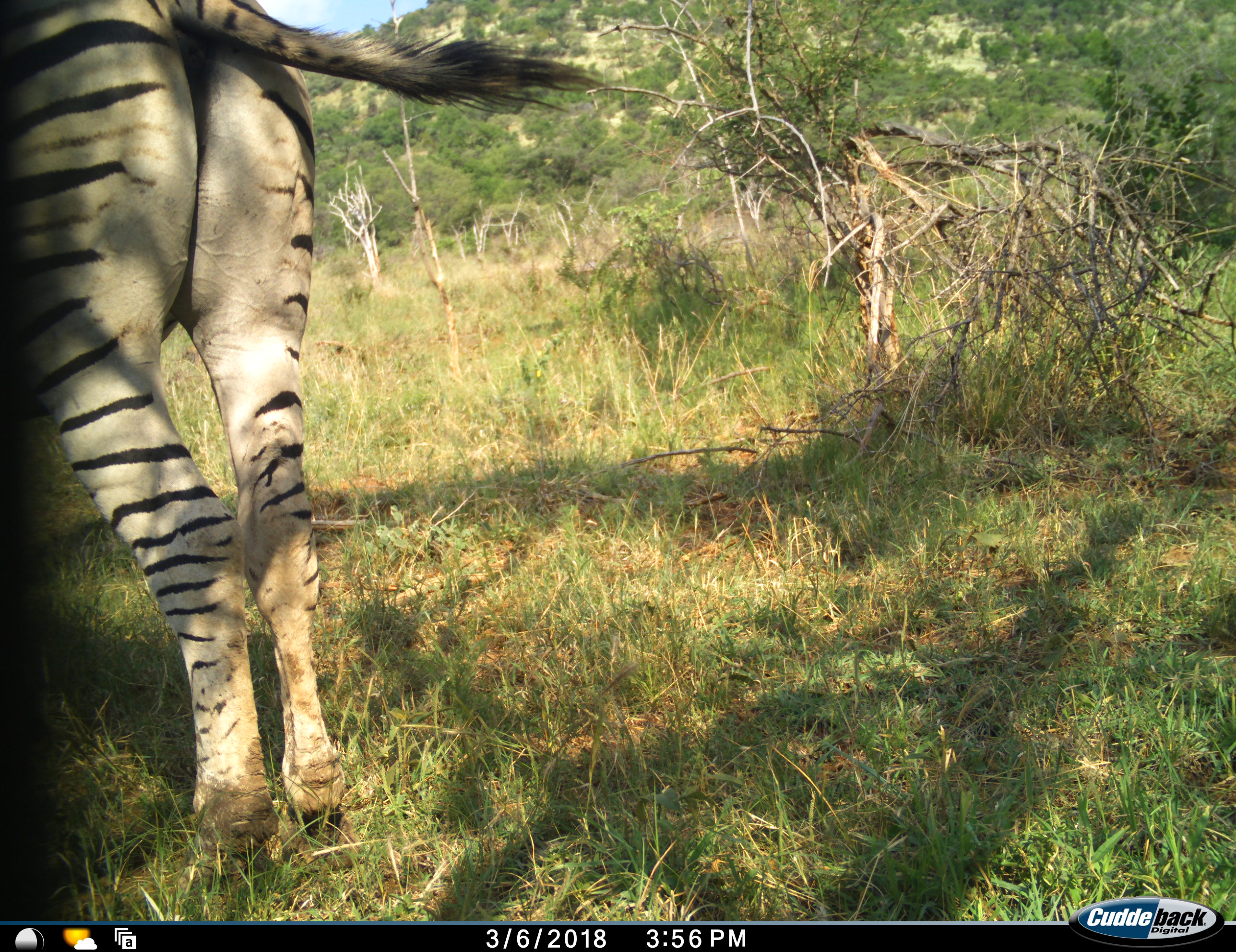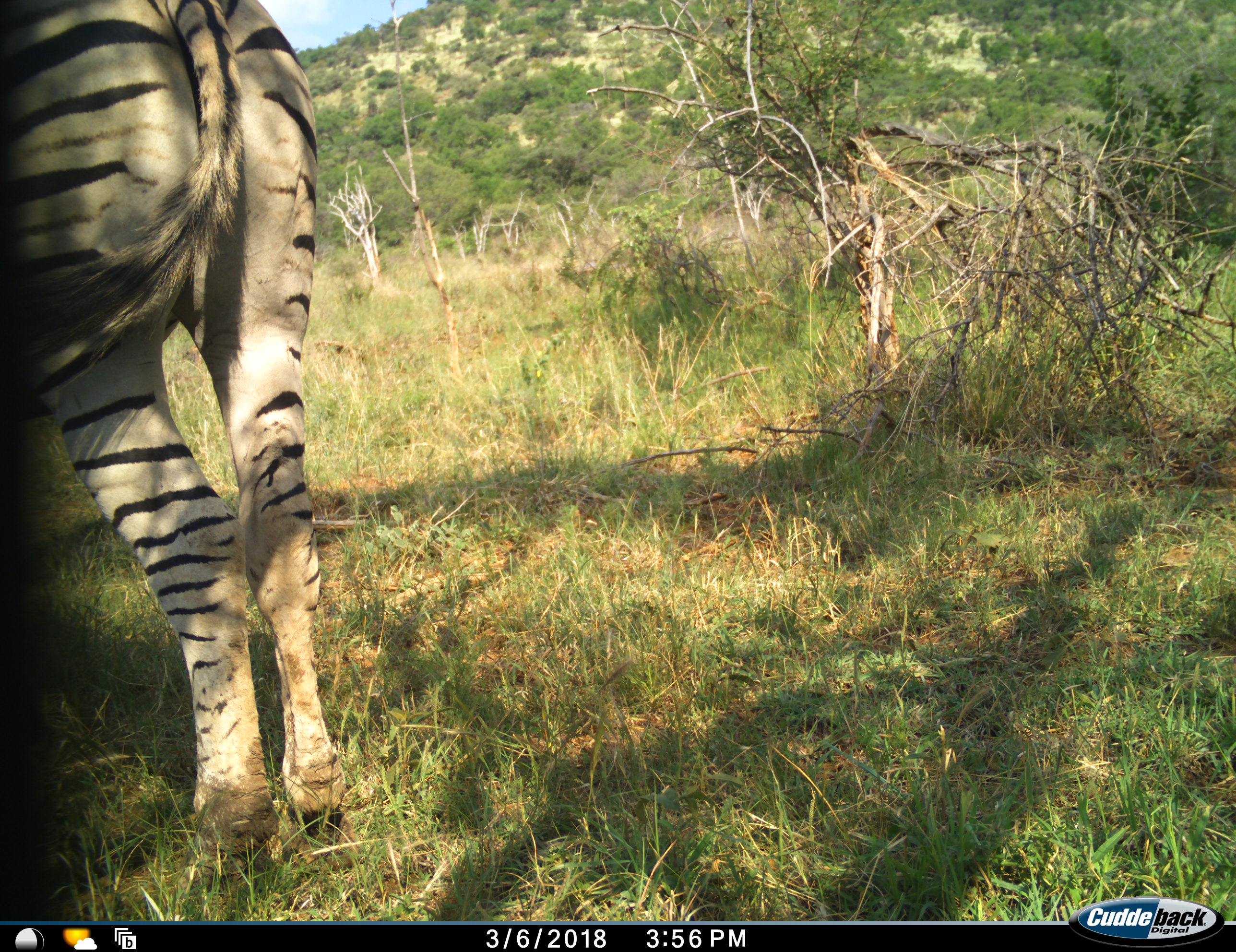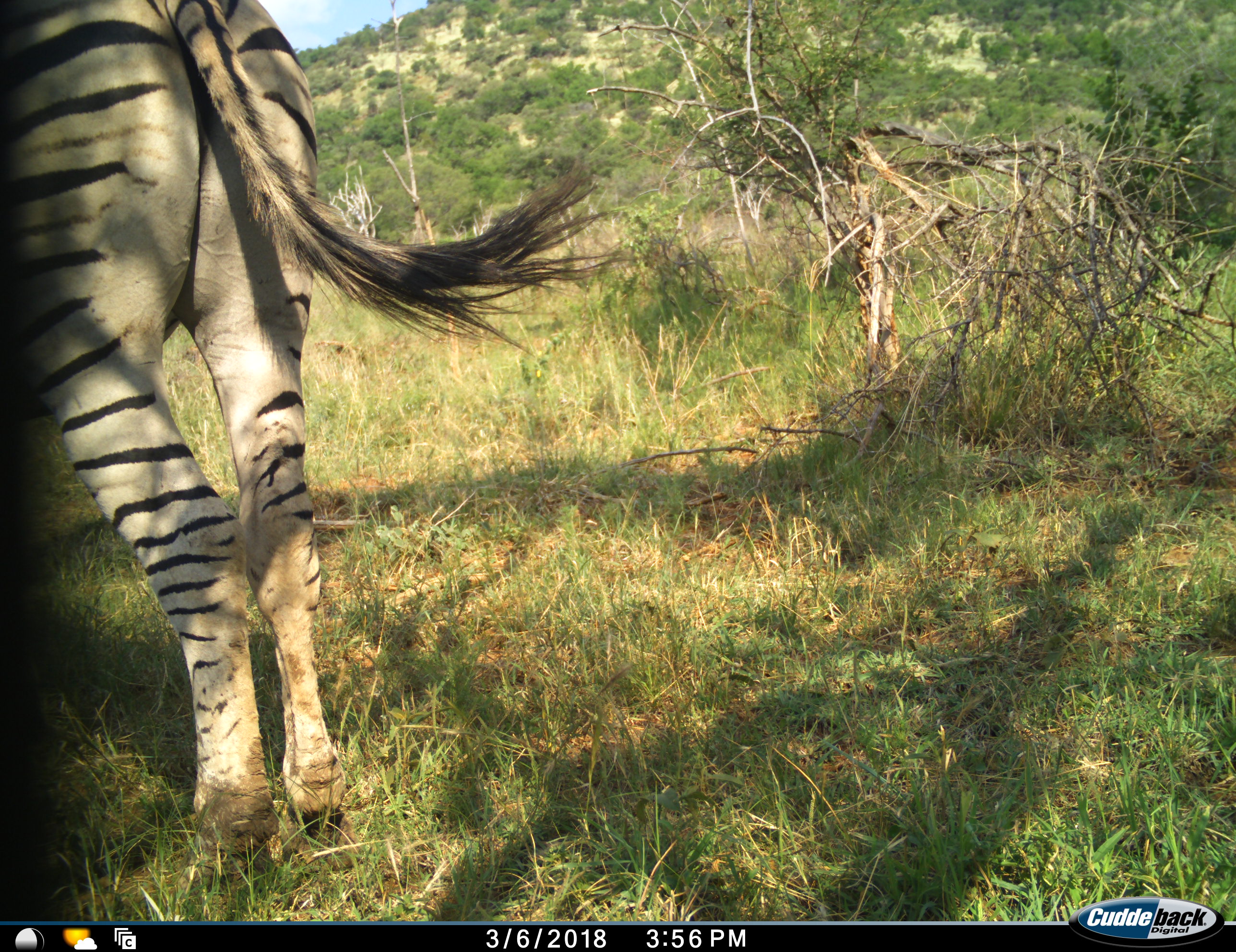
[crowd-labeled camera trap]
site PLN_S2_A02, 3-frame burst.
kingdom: Animalia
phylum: Chordata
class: Mammalia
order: Perissodactyla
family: Equidae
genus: Equus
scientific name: Equus quagga burchellii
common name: burchell's zebra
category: zebraburchells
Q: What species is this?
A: Zebraburchells (burchell's zebra) (Equus quagga burchellii).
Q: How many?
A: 1.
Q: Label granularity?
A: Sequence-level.